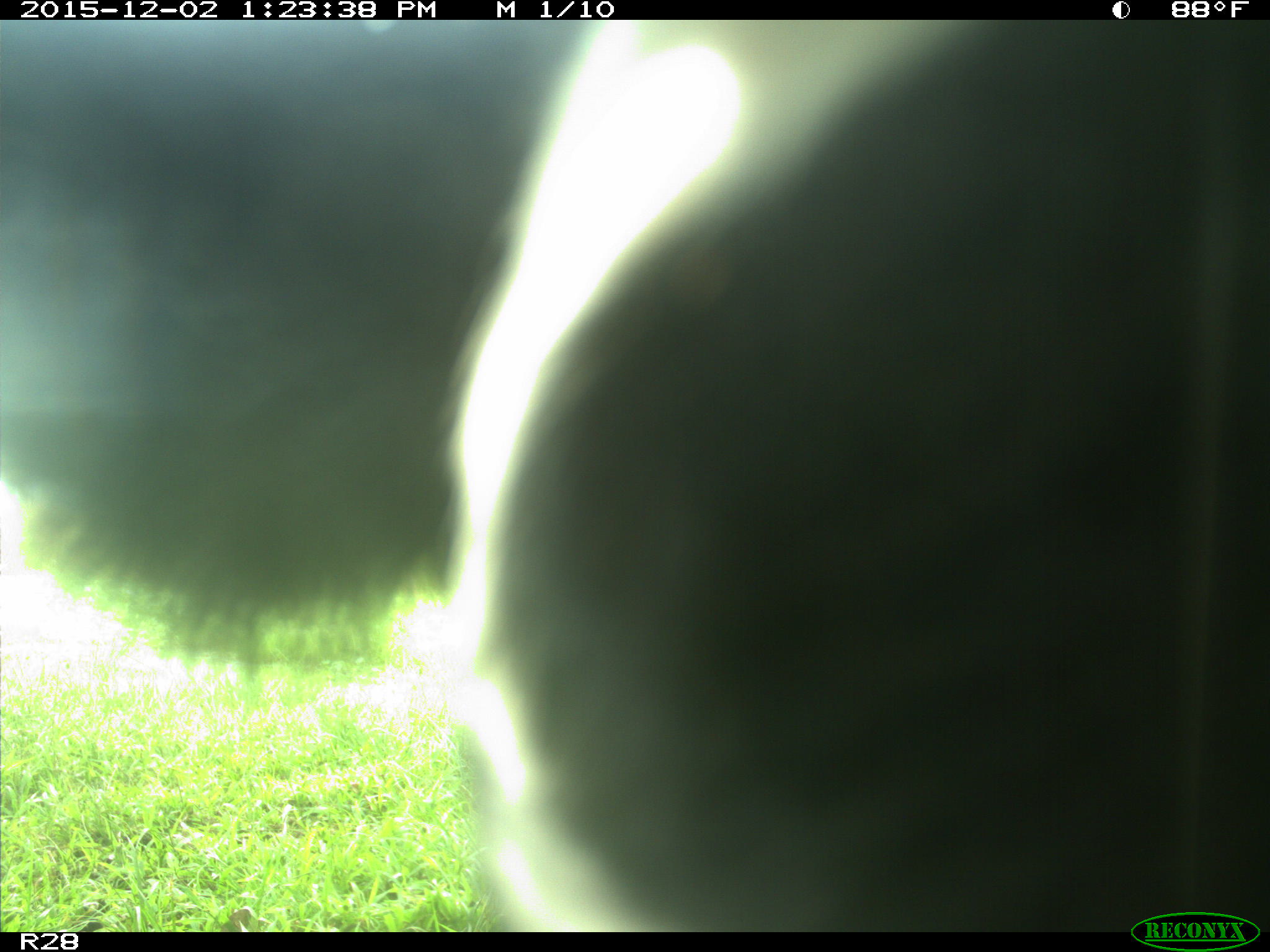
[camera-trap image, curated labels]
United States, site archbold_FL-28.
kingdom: Animalia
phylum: Chordata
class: Mammalia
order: Artiodactyla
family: Bovidae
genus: Bos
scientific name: Bos taurus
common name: domestic cow